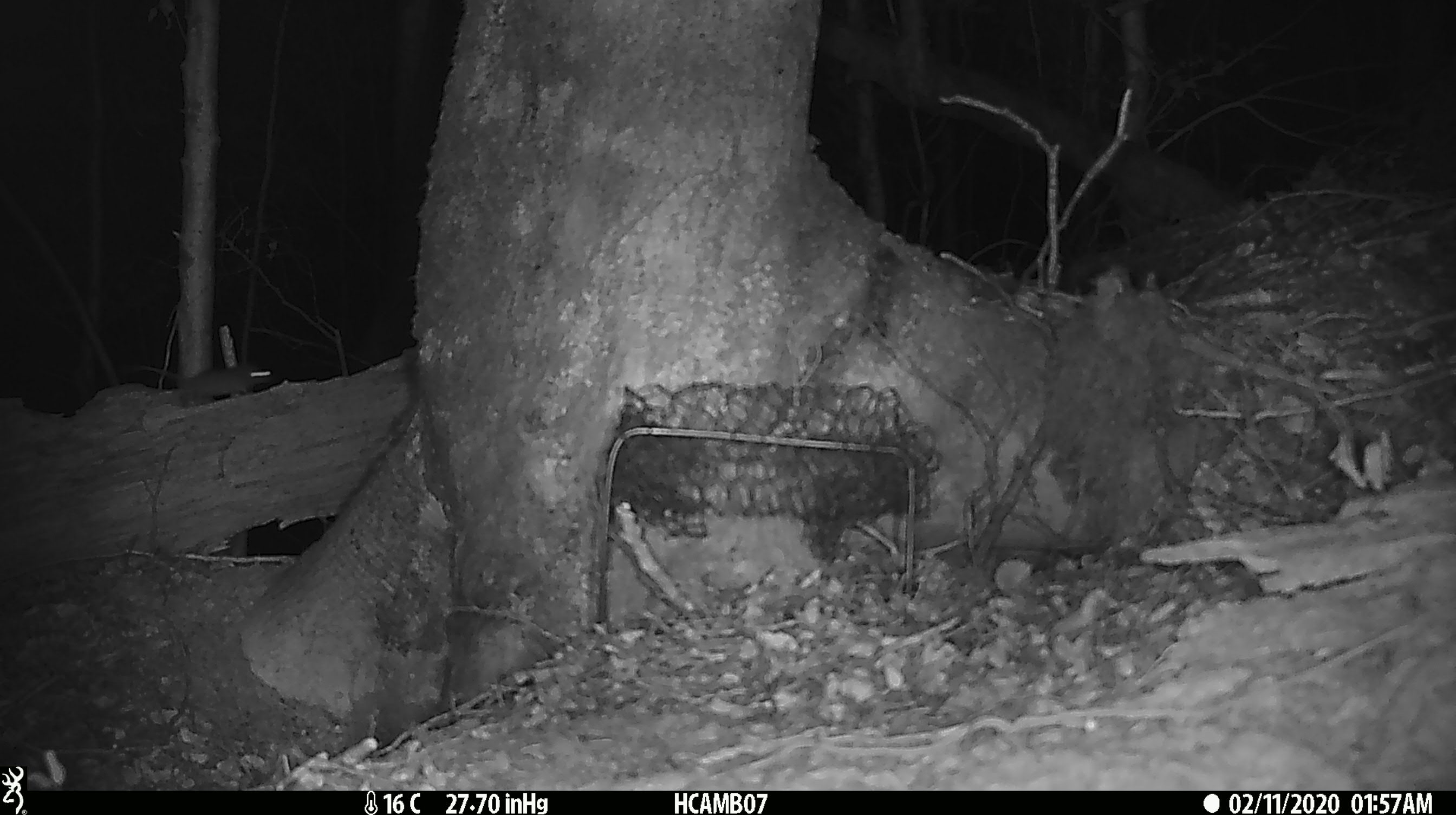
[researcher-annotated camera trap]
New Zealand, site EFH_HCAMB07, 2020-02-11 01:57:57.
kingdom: Animalia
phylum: Chordata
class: Mammalia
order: Rodentia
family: Muridae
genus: Mus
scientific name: Mus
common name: mouse